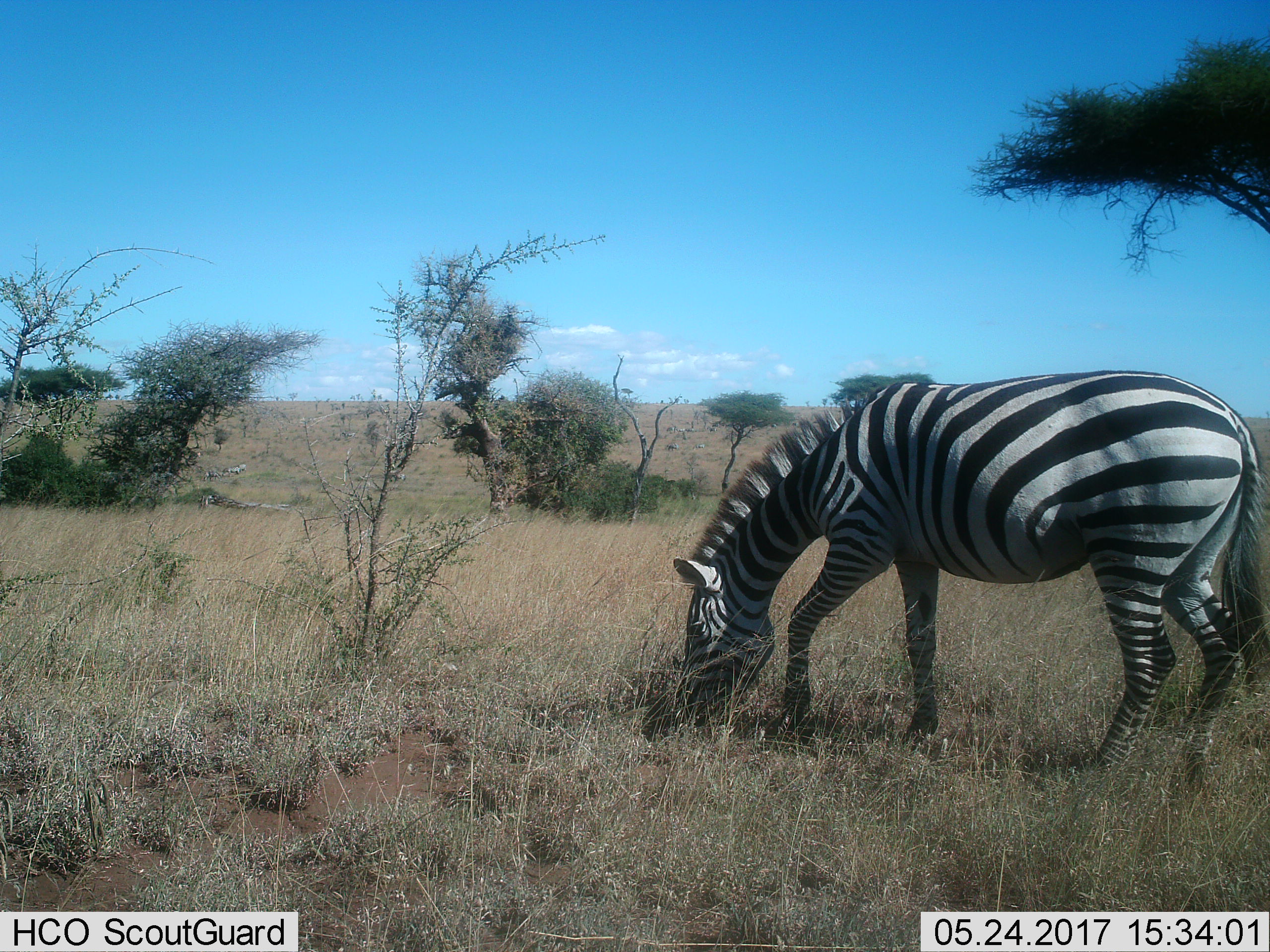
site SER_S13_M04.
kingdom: Animalia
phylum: Chordata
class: Mammalia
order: Perissodactyla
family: Equidae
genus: Equus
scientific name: Equus quagga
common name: plains zebra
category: zebraplains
Zebraplains (plains zebra) (Equus quagga), count 1. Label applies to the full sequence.